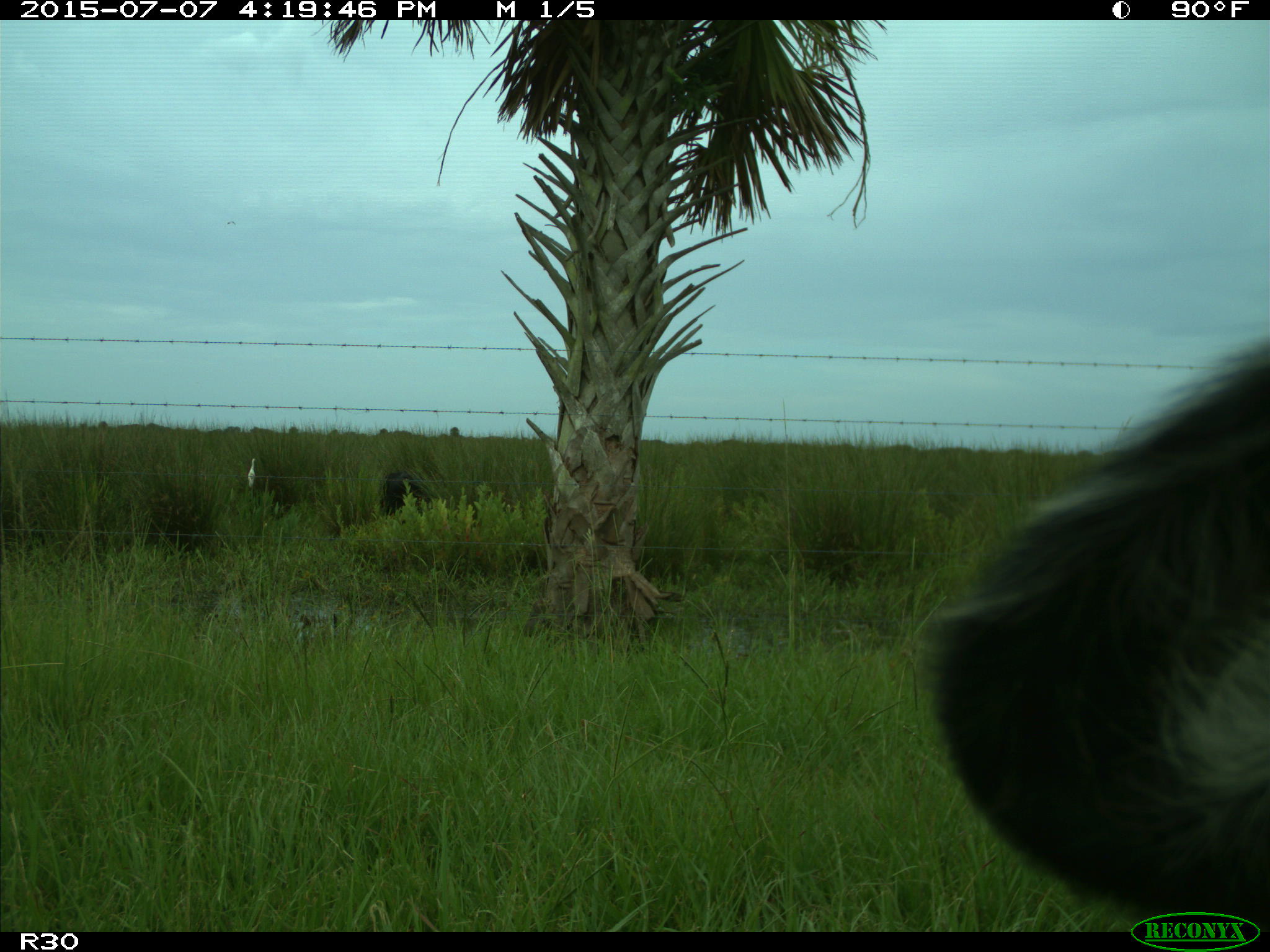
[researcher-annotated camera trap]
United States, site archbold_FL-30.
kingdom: Animalia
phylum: Chordata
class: Mammalia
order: Artiodactyla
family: Bovidae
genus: Bos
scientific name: Bos taurus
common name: domestic cow